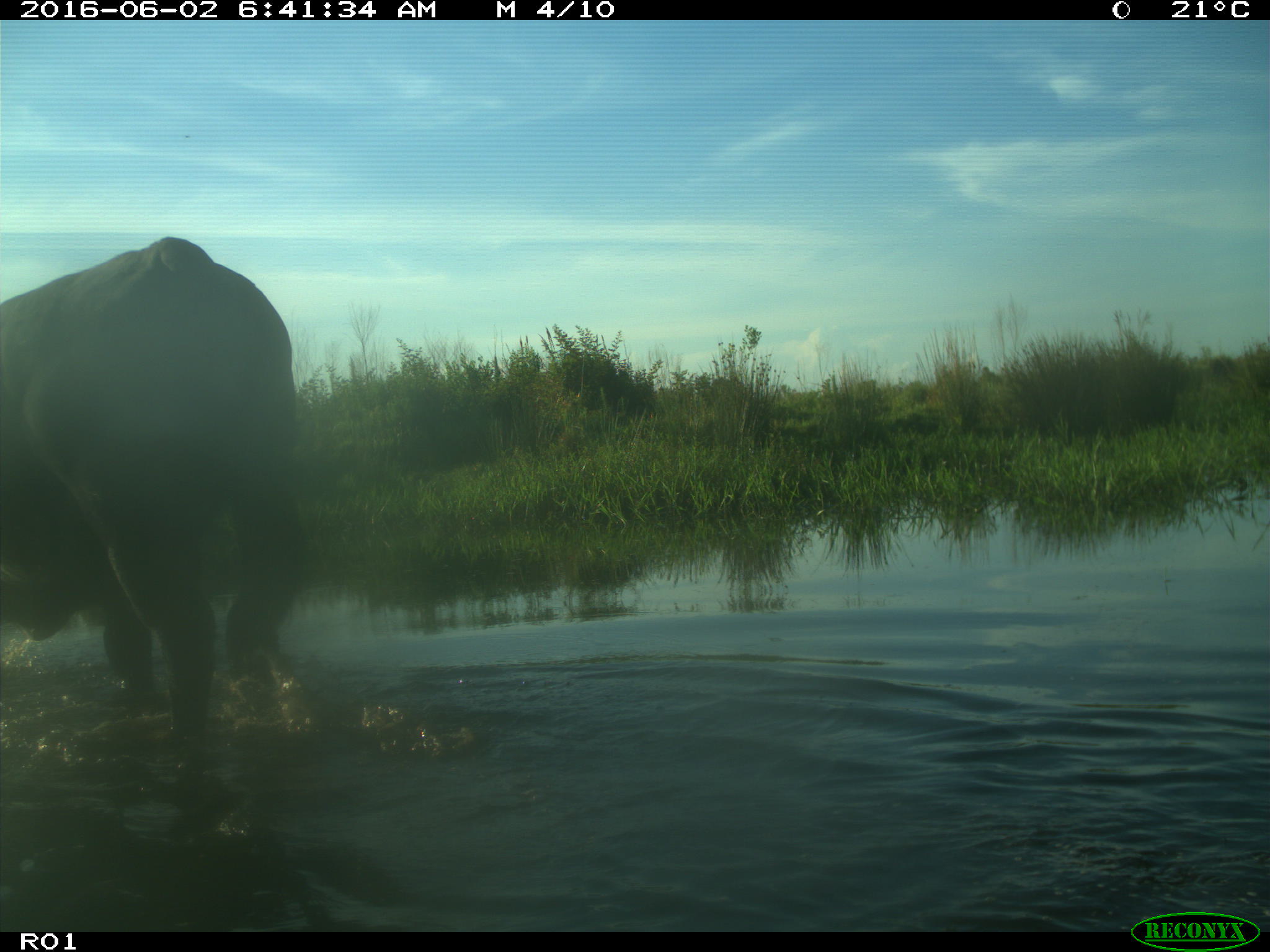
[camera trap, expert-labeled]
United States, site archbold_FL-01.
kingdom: Animalia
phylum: Chordata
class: Mammalia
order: Artiodactyla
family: Bovidae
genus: Bos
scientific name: Bos taurus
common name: domestic cow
Bos taurus (domestic cow).